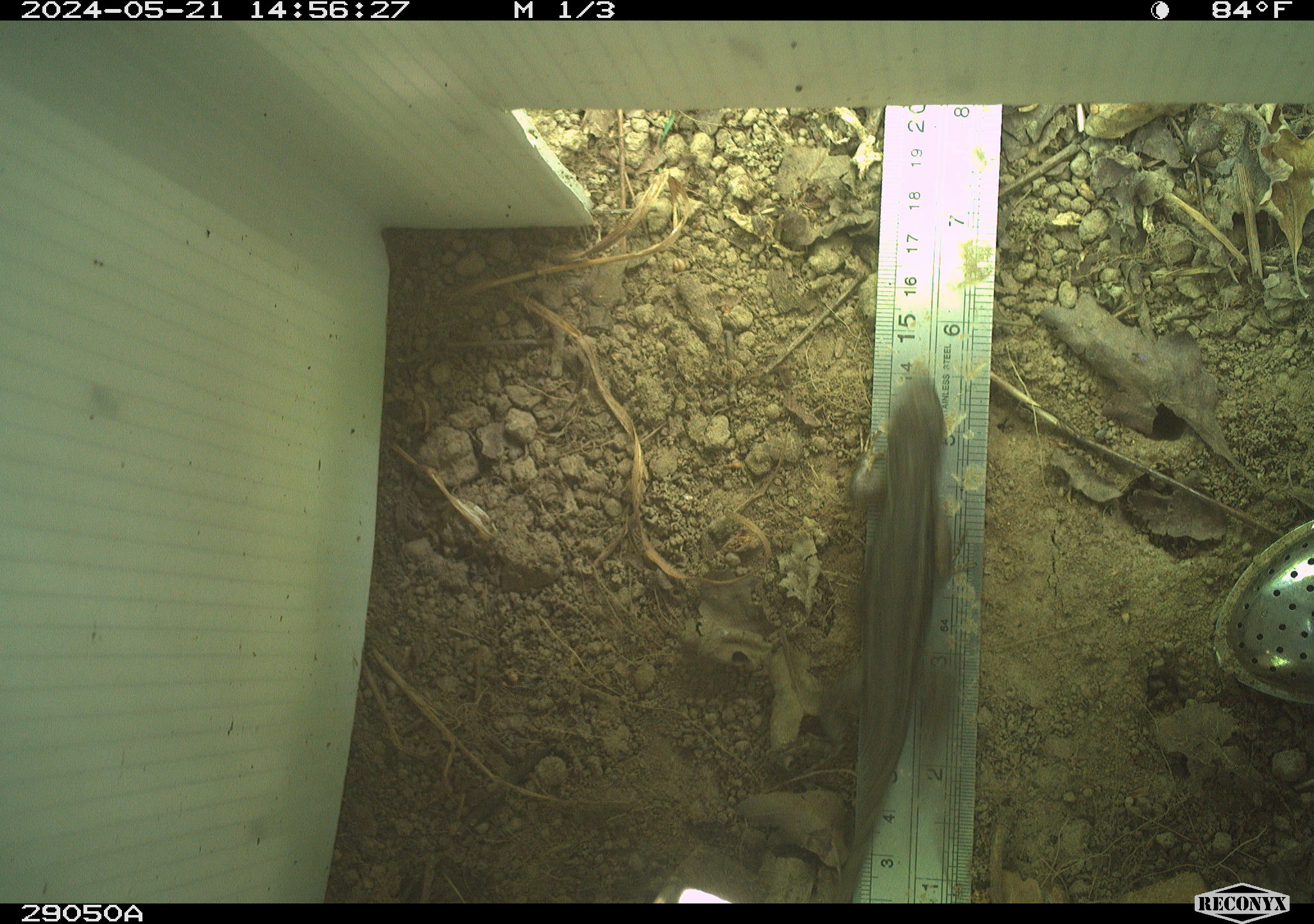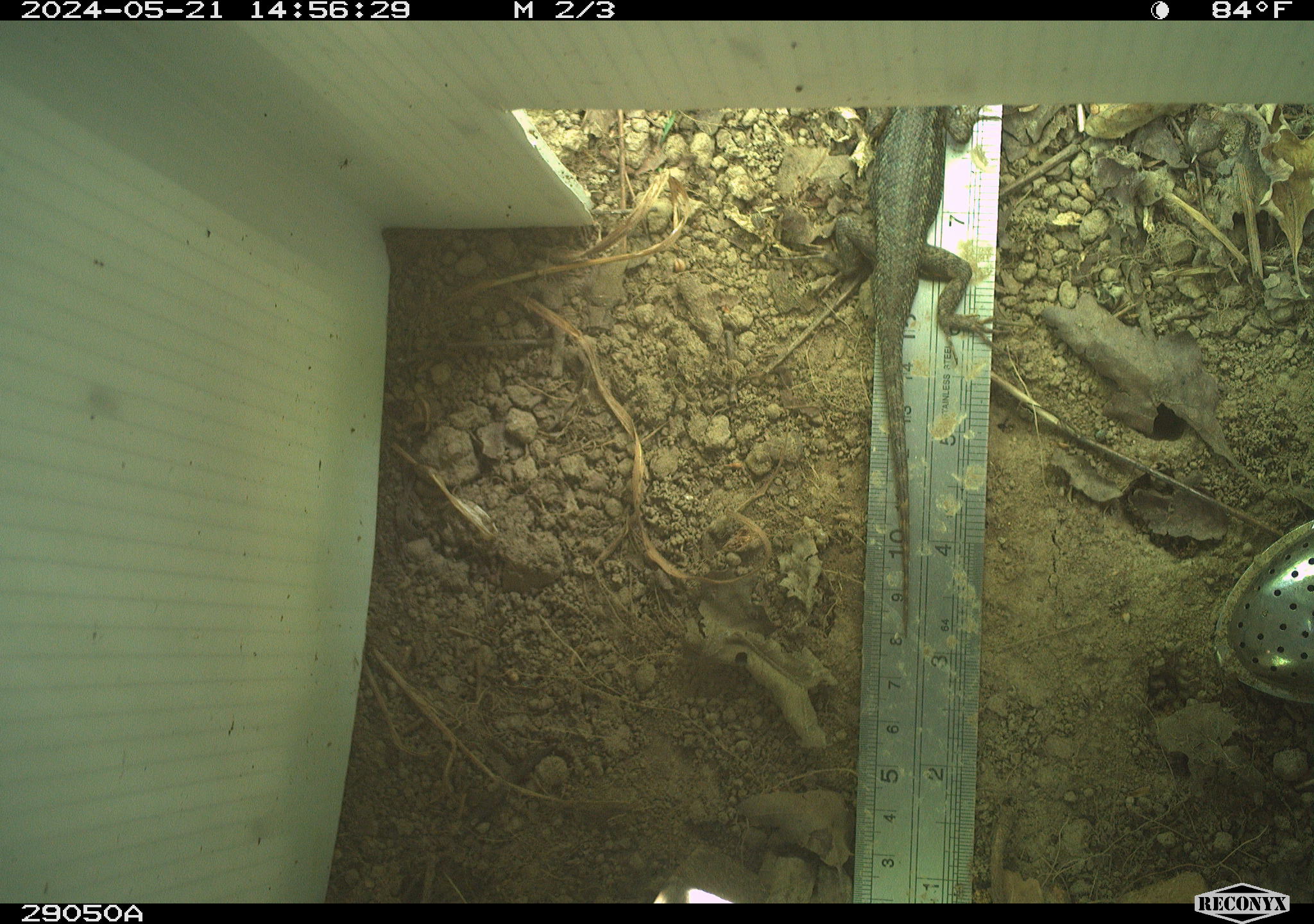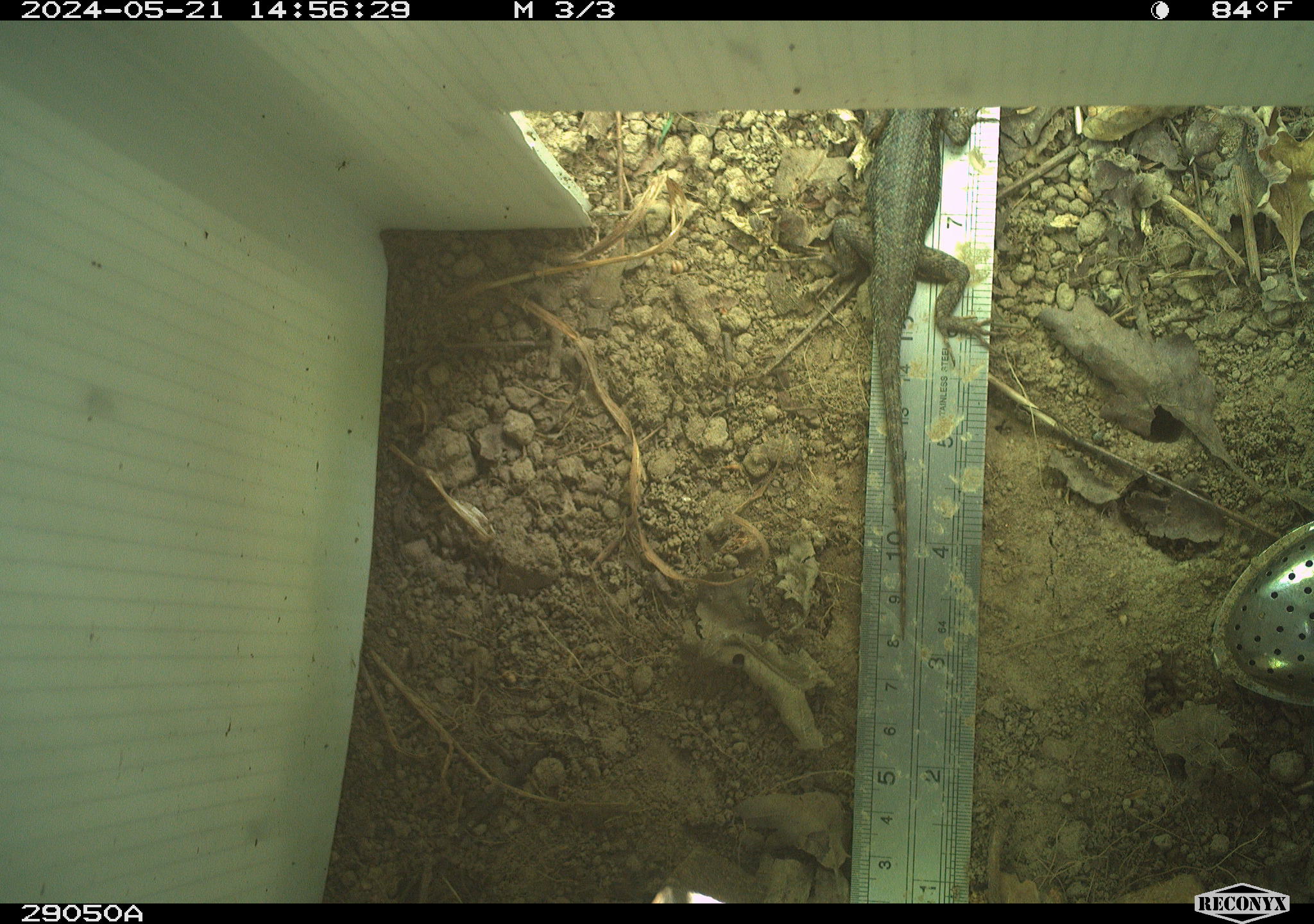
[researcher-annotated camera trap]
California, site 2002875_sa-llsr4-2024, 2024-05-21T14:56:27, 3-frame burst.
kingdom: Animalia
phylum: Chordata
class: Reptilia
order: Squamata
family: Phrynosomatidae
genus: Sceloporus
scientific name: Sceloporus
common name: spiny lizards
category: sceloporus species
Sceloporus species (spiny lizards) (Sceloporus).